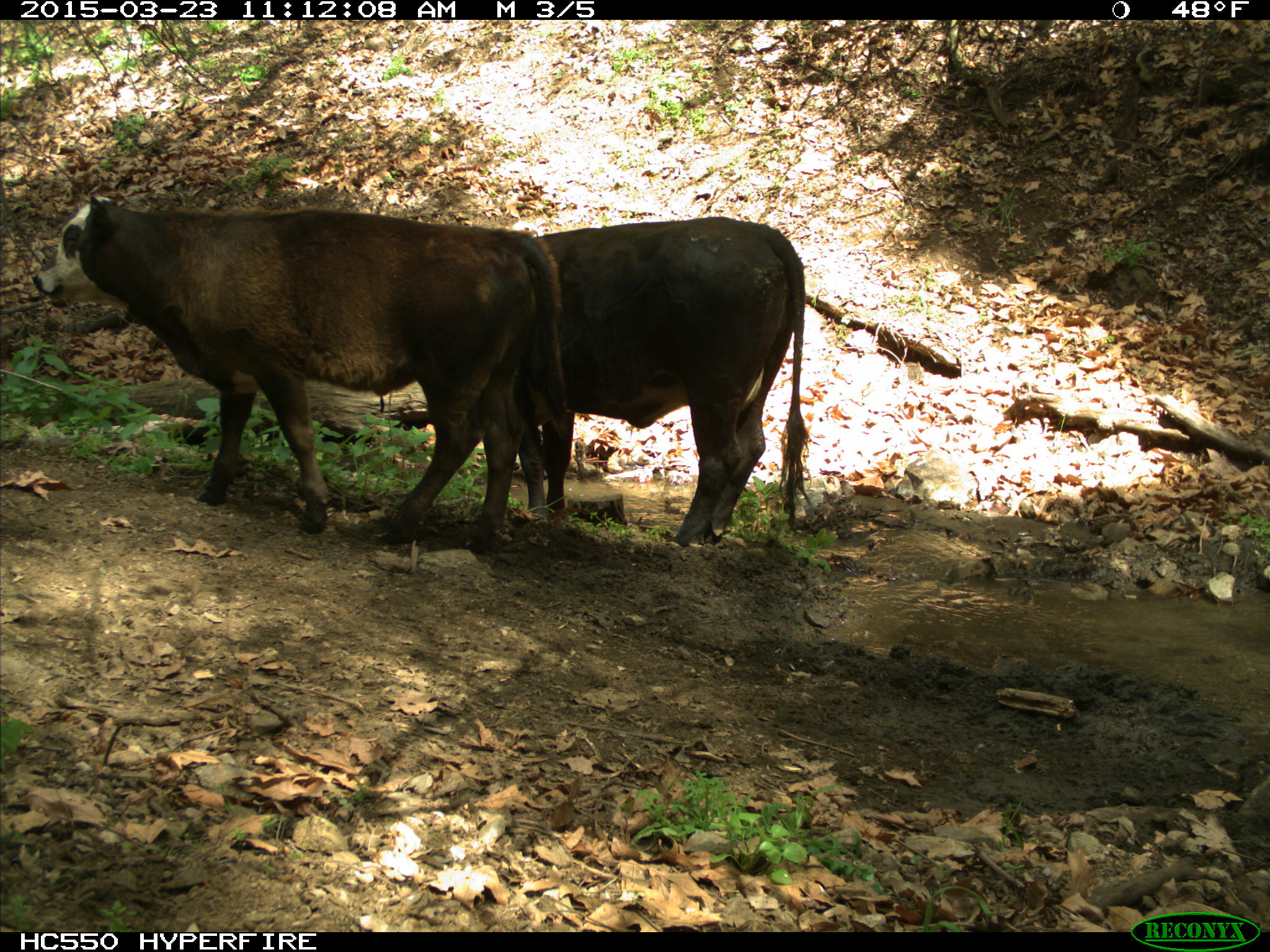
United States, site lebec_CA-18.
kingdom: Animalia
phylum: Chordata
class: Mammalia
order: Artiodactyla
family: Bovidae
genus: Bos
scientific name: Bos taurus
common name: domestic cow